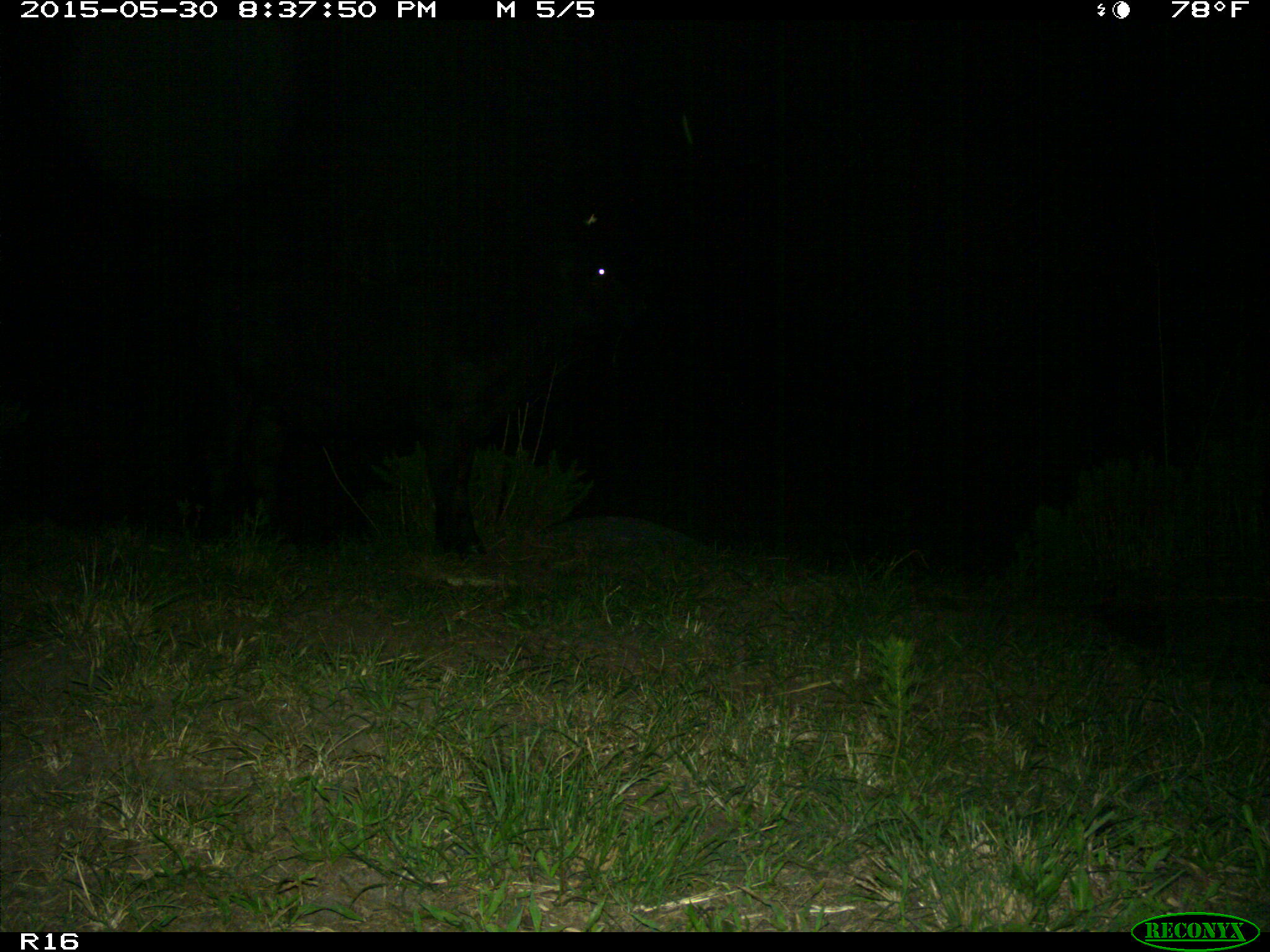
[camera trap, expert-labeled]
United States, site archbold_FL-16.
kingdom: Animalia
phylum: Chordata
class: Mammalia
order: Artiodactyla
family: Bovidae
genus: Bos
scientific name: Bos taurus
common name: domestic cow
Bos taurus (domestic cow).